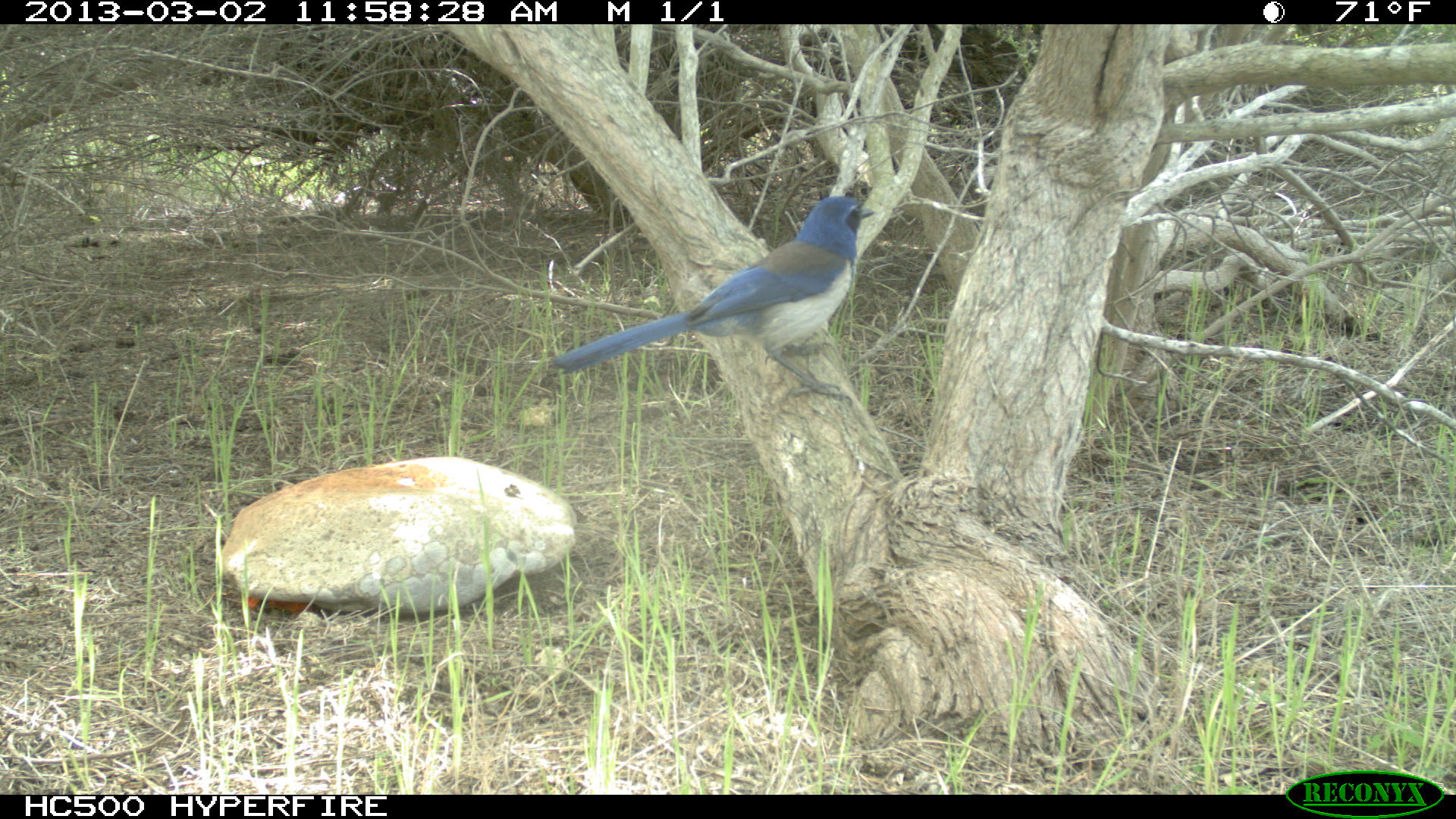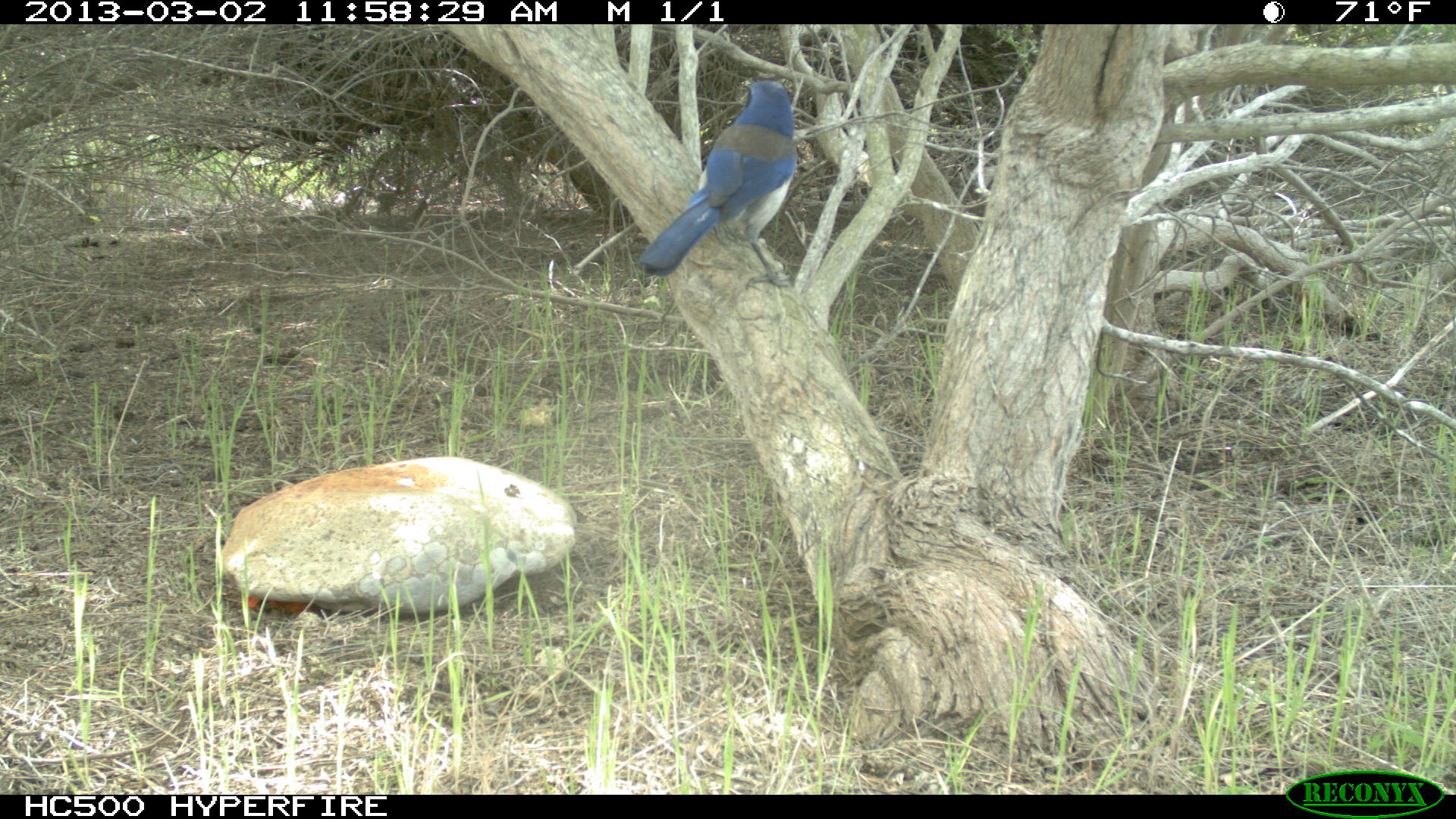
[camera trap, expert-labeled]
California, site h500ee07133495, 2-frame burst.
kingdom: Animalia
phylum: Chordata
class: Aves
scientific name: Aves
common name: bird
Bird (Aves).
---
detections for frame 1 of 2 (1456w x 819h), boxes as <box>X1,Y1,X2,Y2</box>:
bird: <box>547,194,875,408</box>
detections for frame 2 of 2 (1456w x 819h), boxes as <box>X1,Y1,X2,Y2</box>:
bird: <box>639,80,795,287</box>